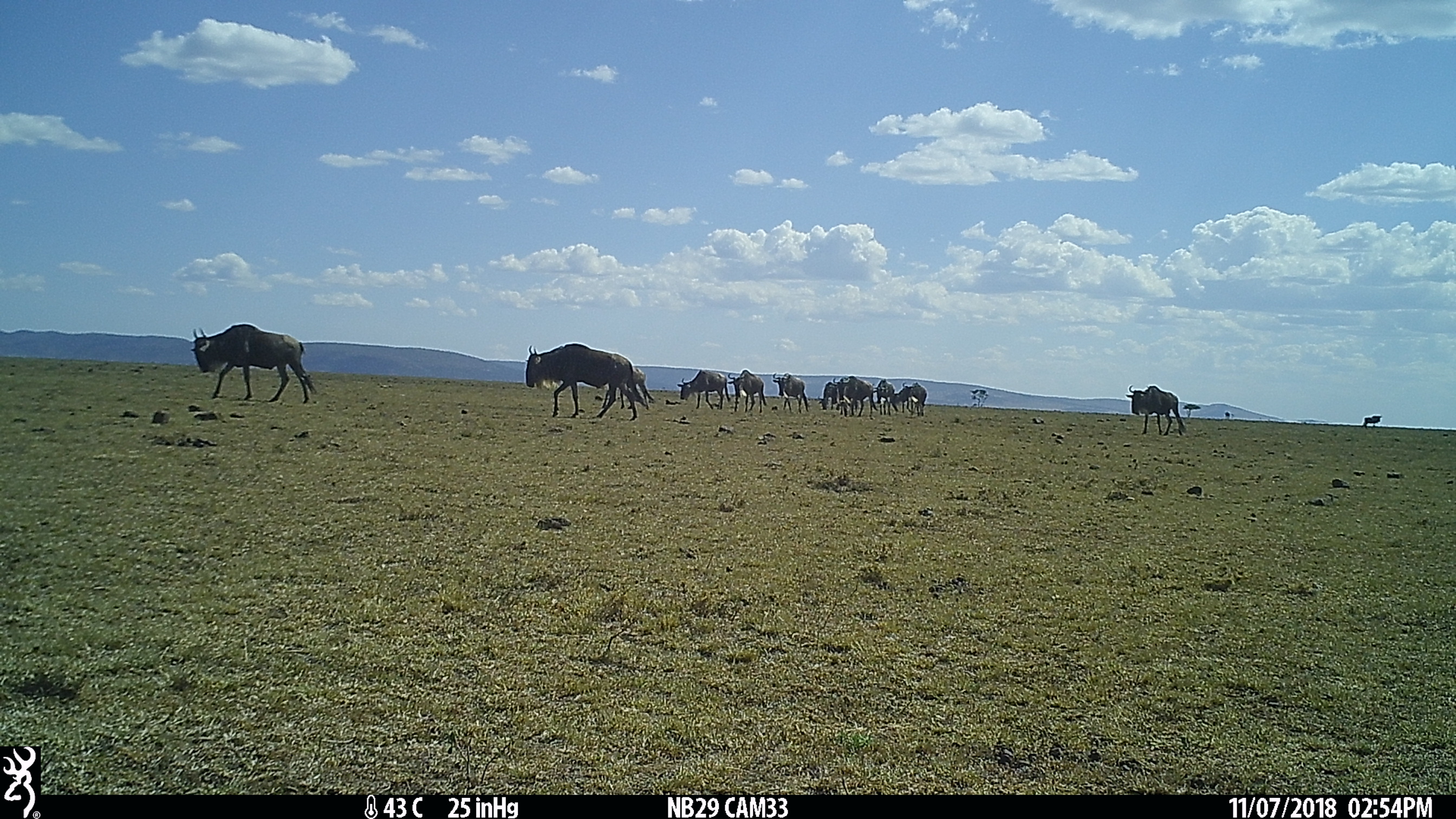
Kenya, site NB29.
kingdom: Animalia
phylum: Chordata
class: Mammalia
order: Artiodactyla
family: Bovidae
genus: Connochaetes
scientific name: Connochaetes taurinus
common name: blue wildebeest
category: wildebeest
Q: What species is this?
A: Wildebeest (blue wildebeest) (Connochaetes taurinus).